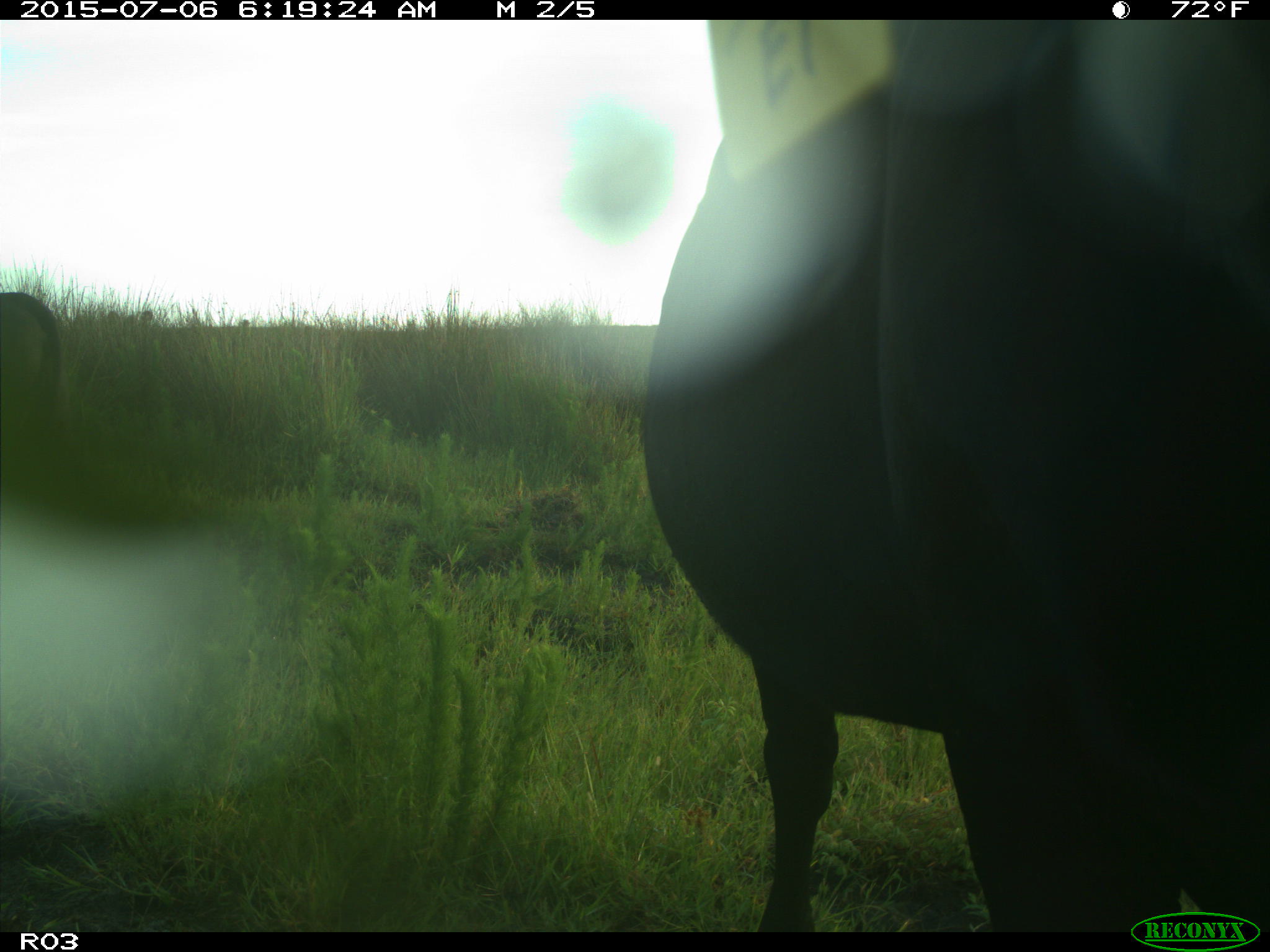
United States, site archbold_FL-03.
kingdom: Animalia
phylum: Chordata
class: Mammalia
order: Artiodactyla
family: Bovidae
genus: Bos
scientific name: Bos taurus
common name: domestic cow